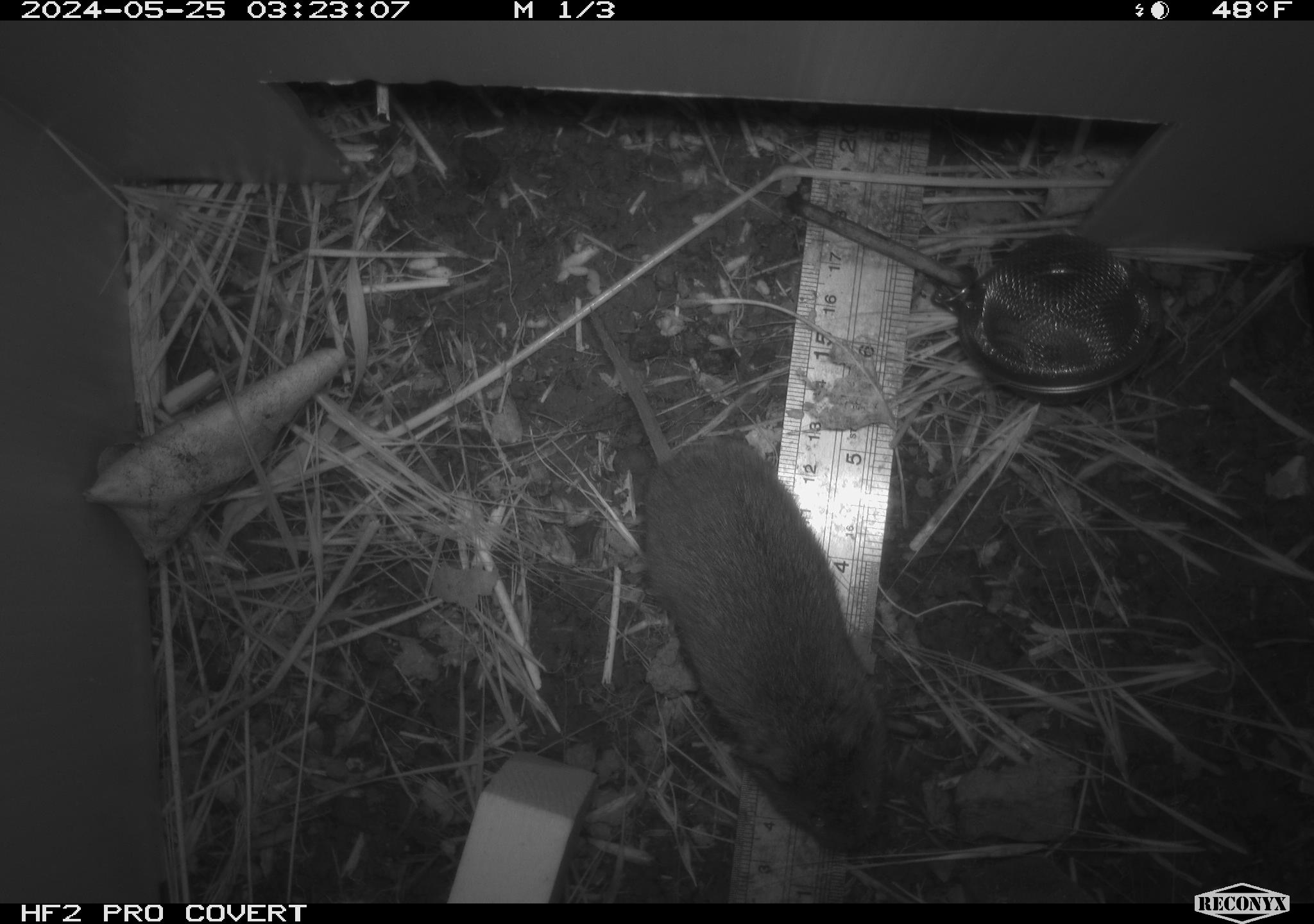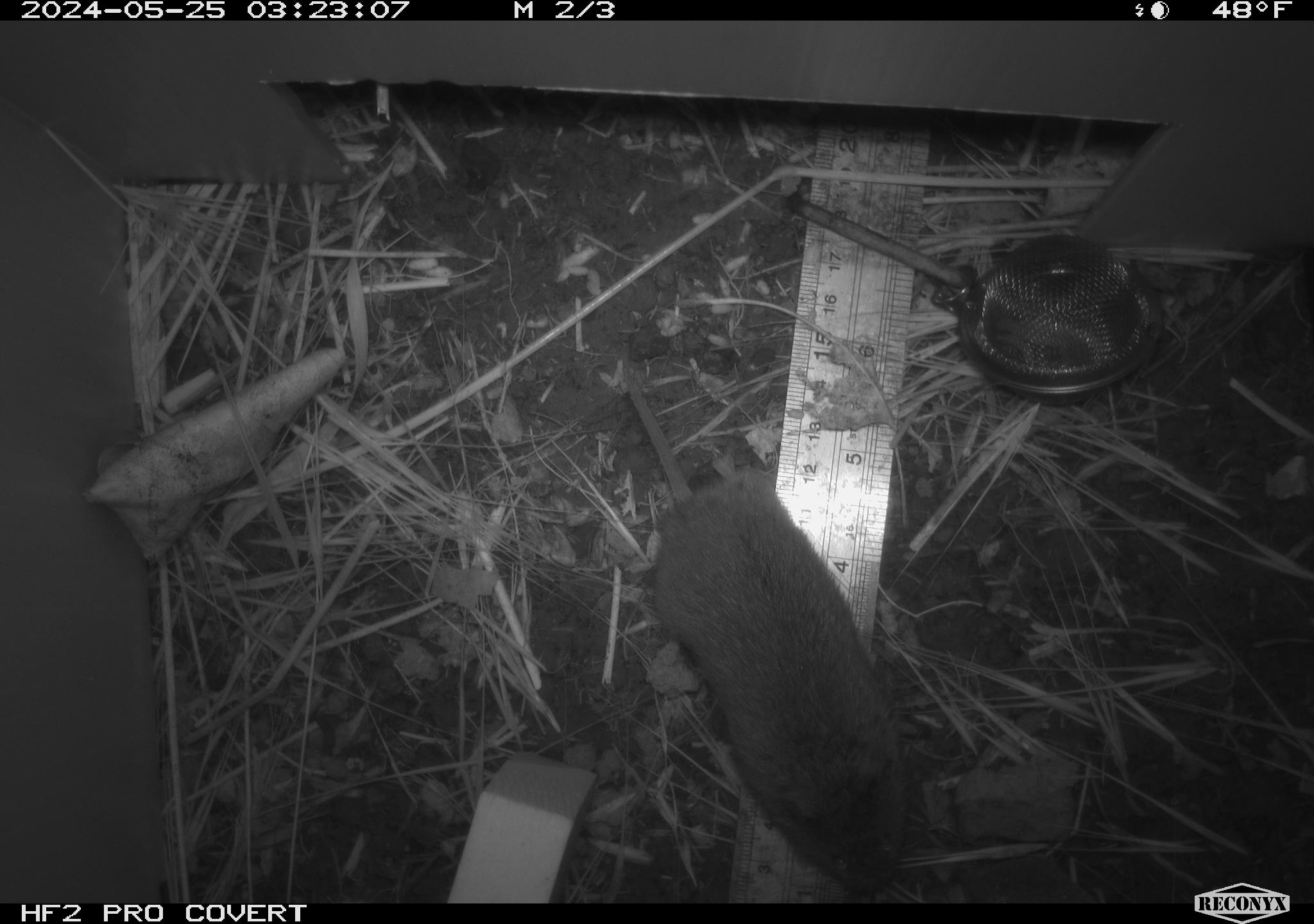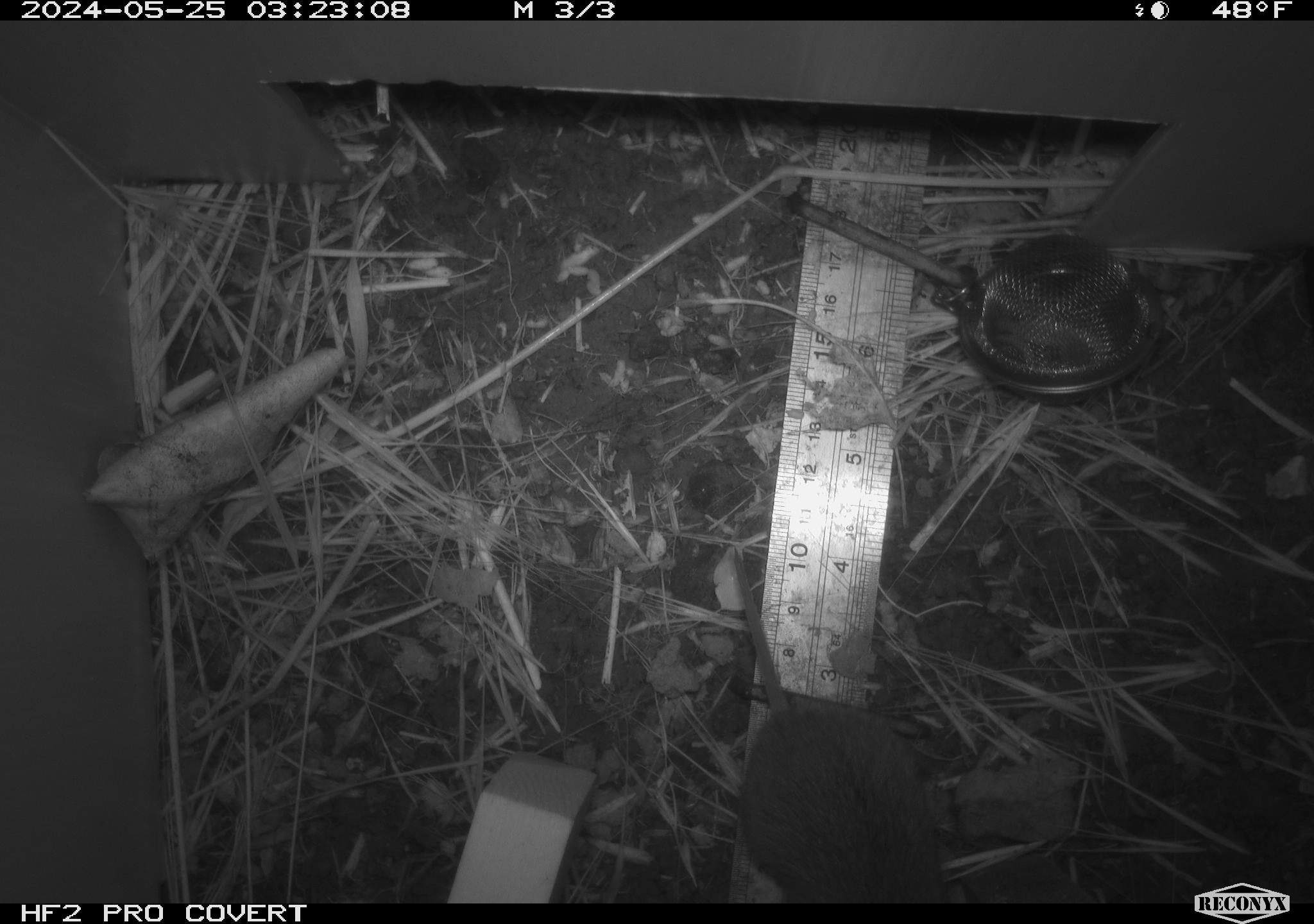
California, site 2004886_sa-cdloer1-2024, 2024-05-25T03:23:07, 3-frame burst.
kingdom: Animalia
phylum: Chordata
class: Mammalia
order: Rodentia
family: Cricetidae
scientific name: Arvicolinae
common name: voles, lemmings, and muskrats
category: arvicolinae subfamily